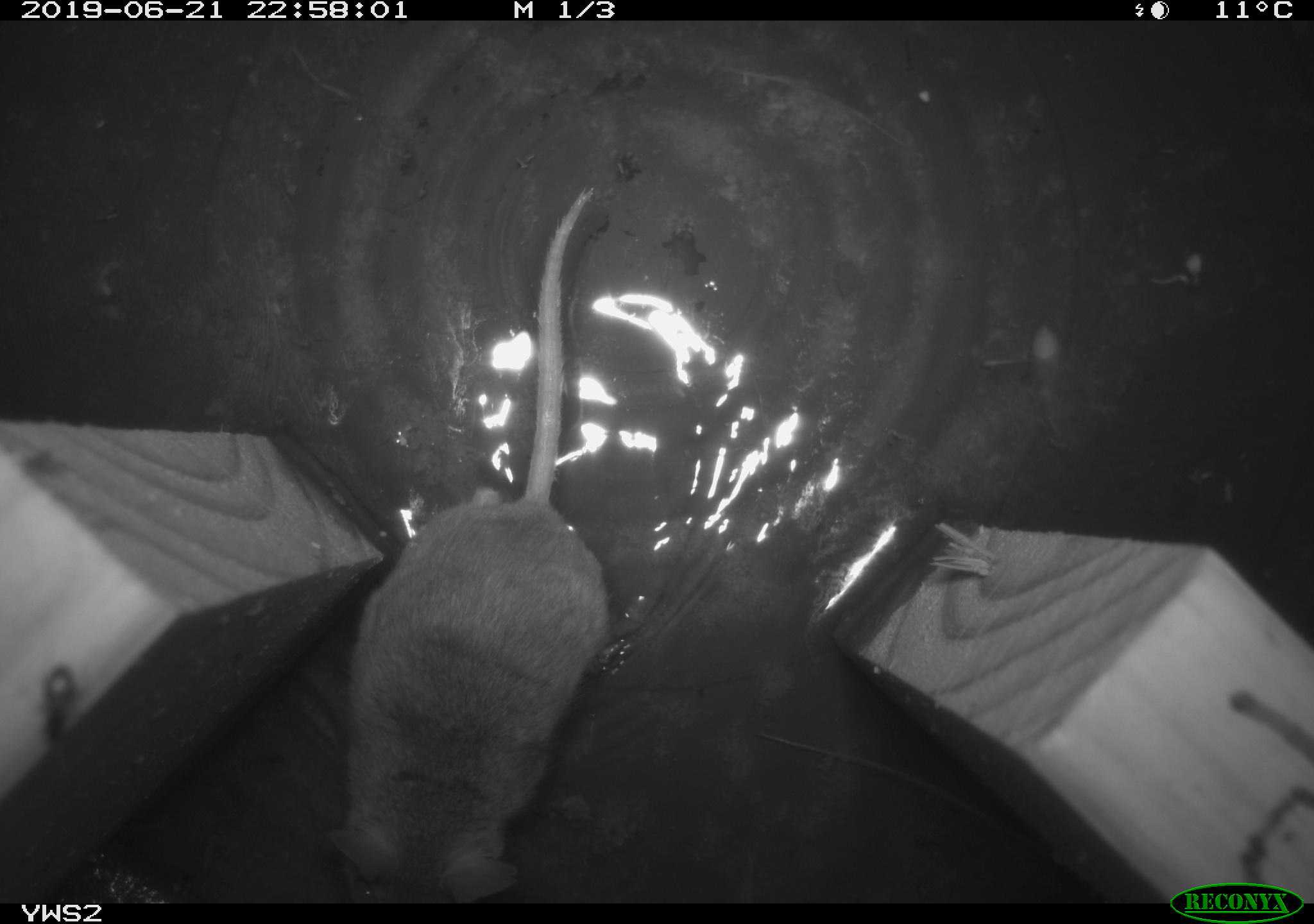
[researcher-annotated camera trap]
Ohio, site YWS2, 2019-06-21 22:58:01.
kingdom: Animalia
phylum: Chordata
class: Mammalia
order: Rodentia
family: Cricetidae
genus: Peromyscus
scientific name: Peromyscus leucopus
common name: white-footed mouse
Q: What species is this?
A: White-footed mouse (Peromyscus leucopus).